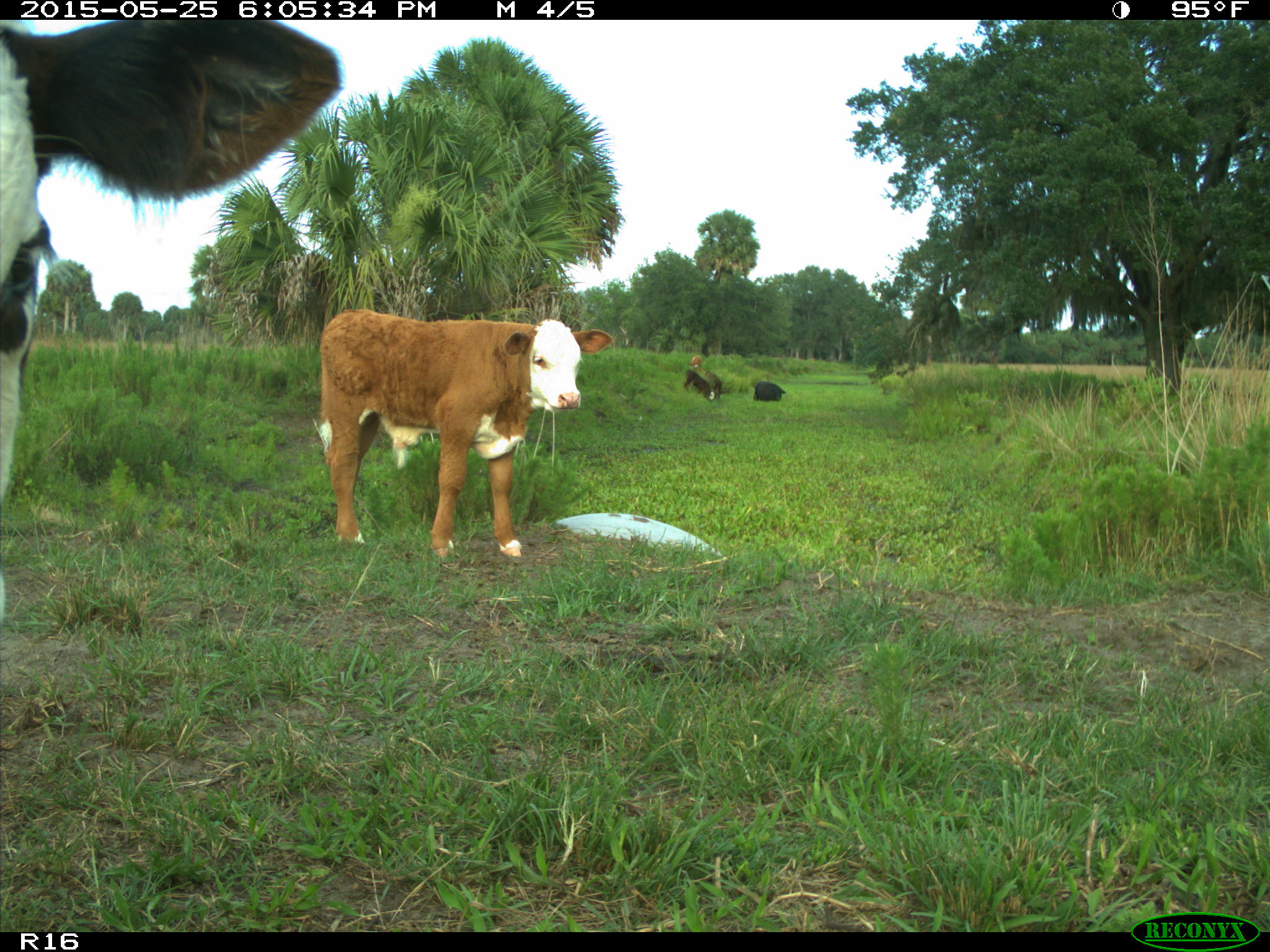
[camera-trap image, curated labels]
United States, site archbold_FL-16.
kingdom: Animalia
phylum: Chordata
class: Mammalia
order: Artiodactyla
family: Bovidae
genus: Bos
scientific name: Bos taurus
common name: domestic cow